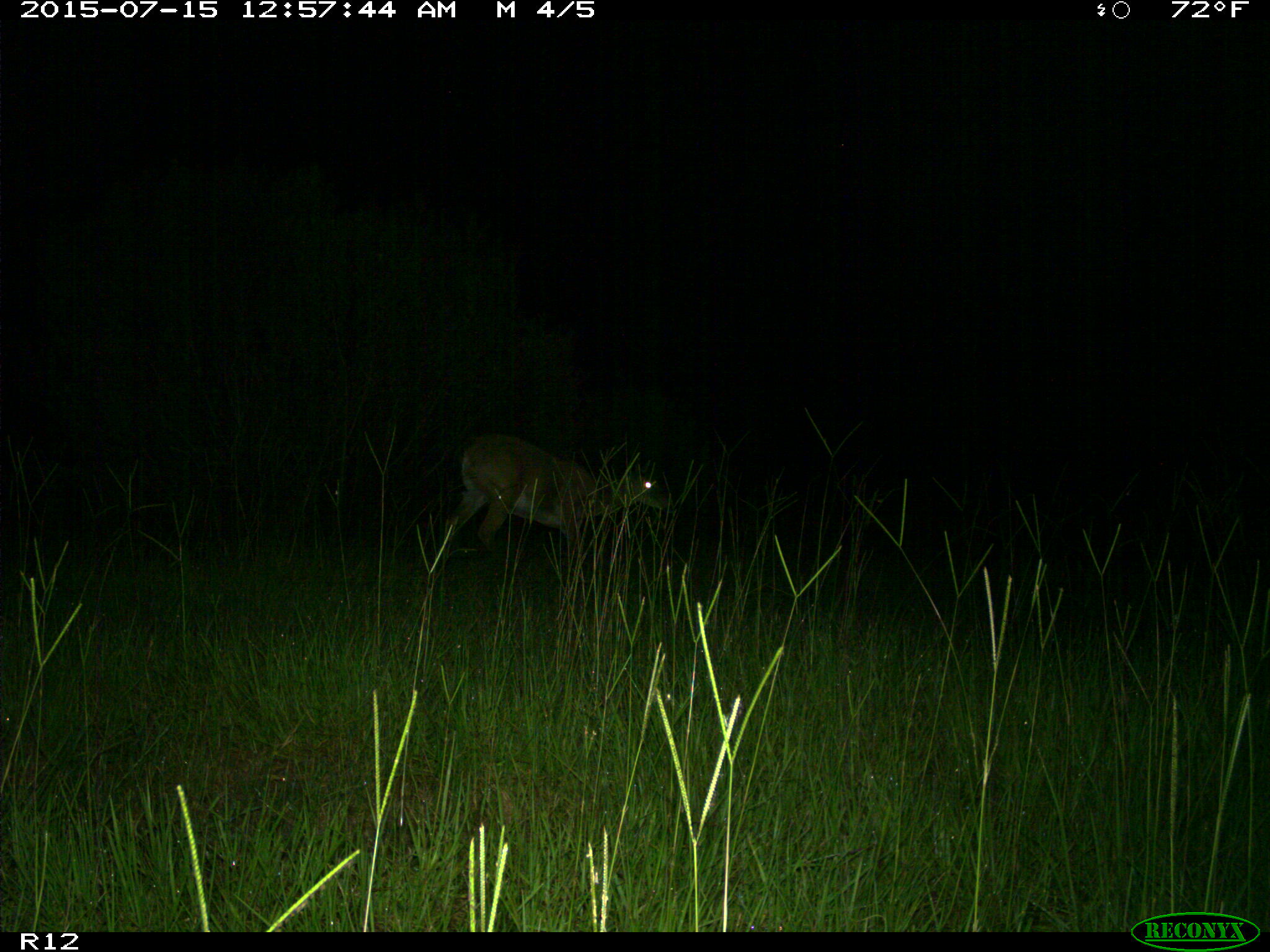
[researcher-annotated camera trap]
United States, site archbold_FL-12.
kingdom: Animalia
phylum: Chordata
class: Mammalia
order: Artiodactyla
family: Cervidae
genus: Odocoileus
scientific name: Odocoileus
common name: deer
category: unidentified deer